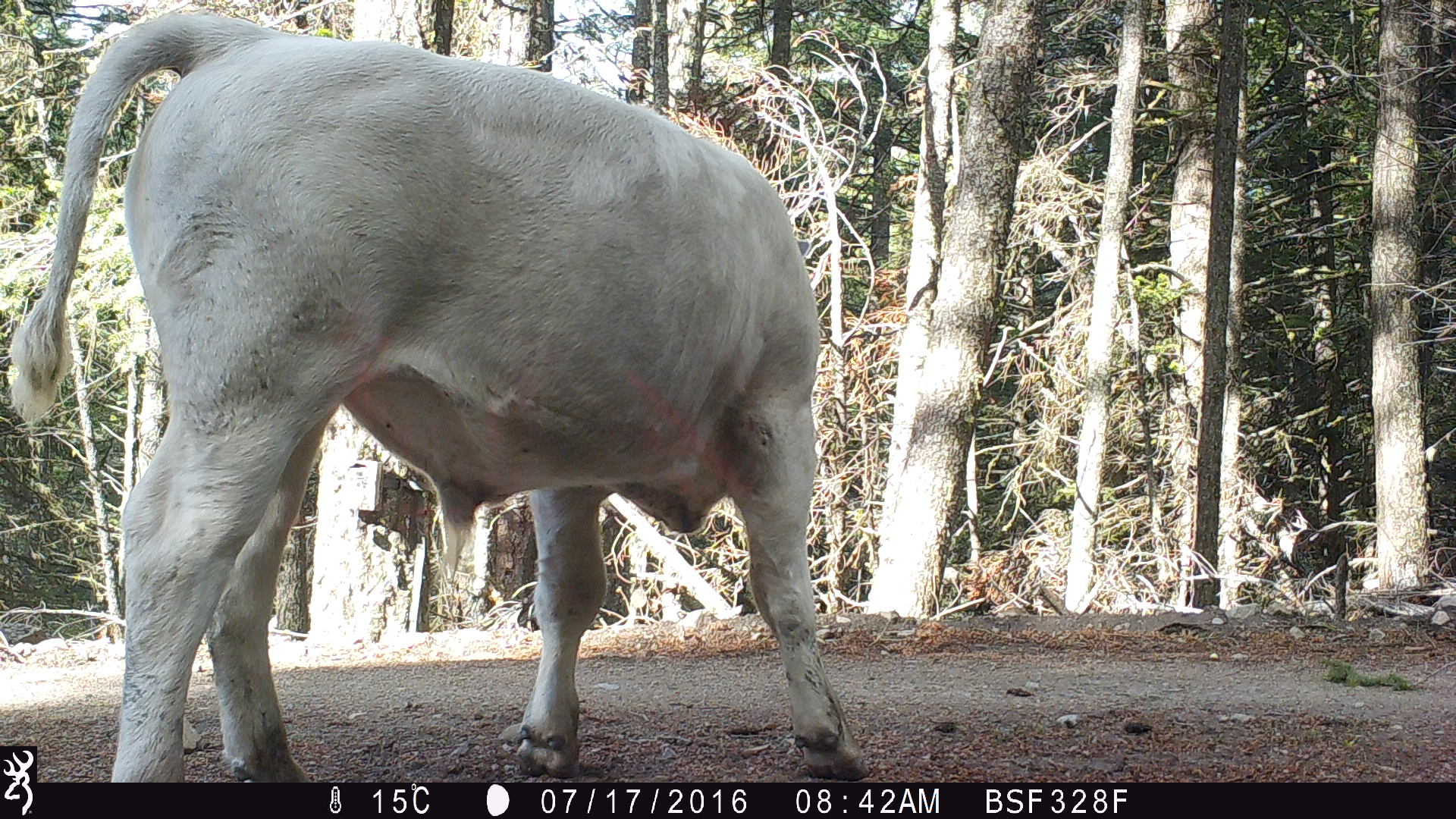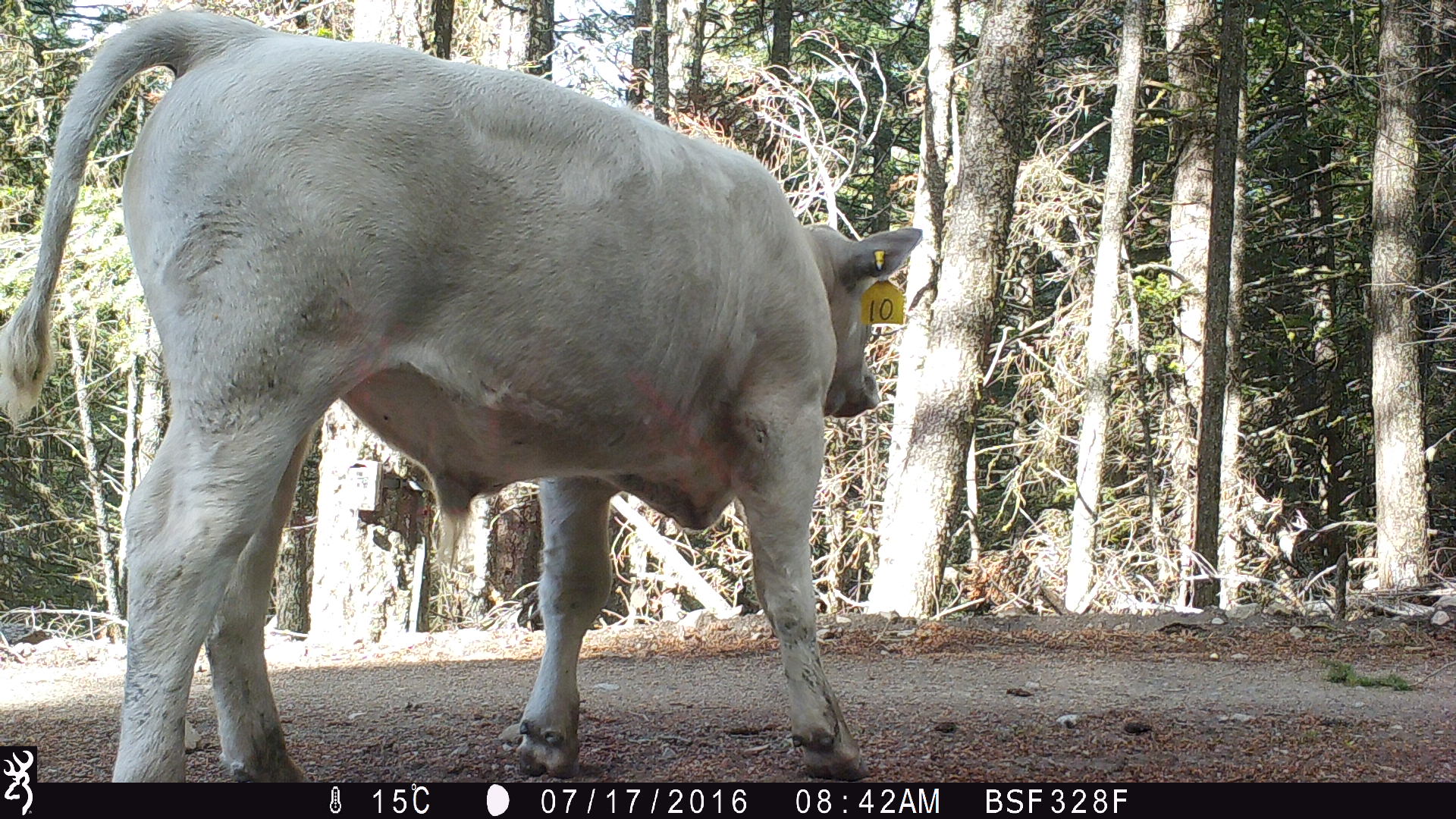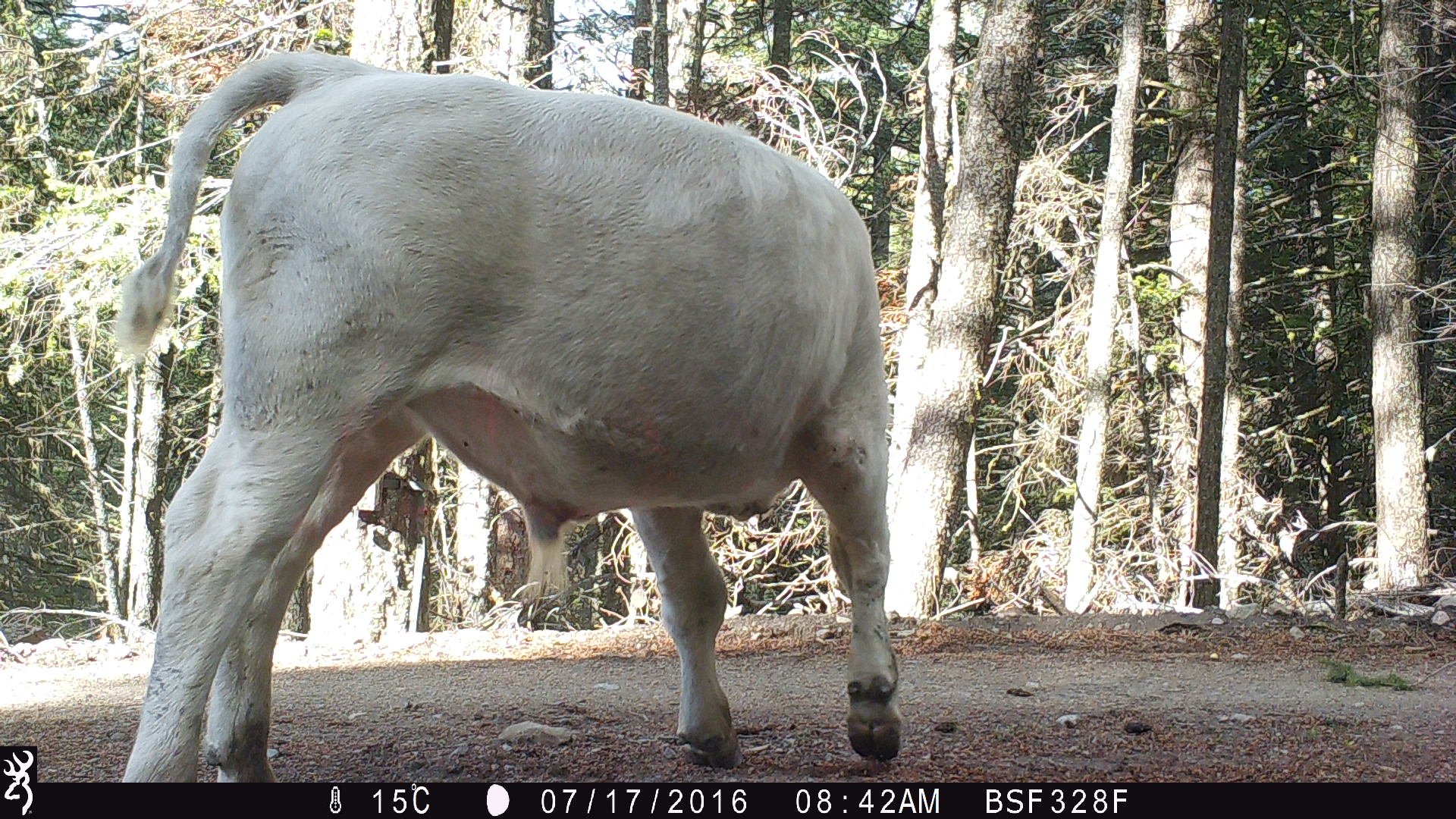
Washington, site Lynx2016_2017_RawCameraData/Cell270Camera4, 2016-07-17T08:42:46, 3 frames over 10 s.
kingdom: Animalia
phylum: Chordata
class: Mammalia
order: Artiodactyla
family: Bovidae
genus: Bos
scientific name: Bos taurus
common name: domestic cattle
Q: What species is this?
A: Domestic cattle (Bos taurus).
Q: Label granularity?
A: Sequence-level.